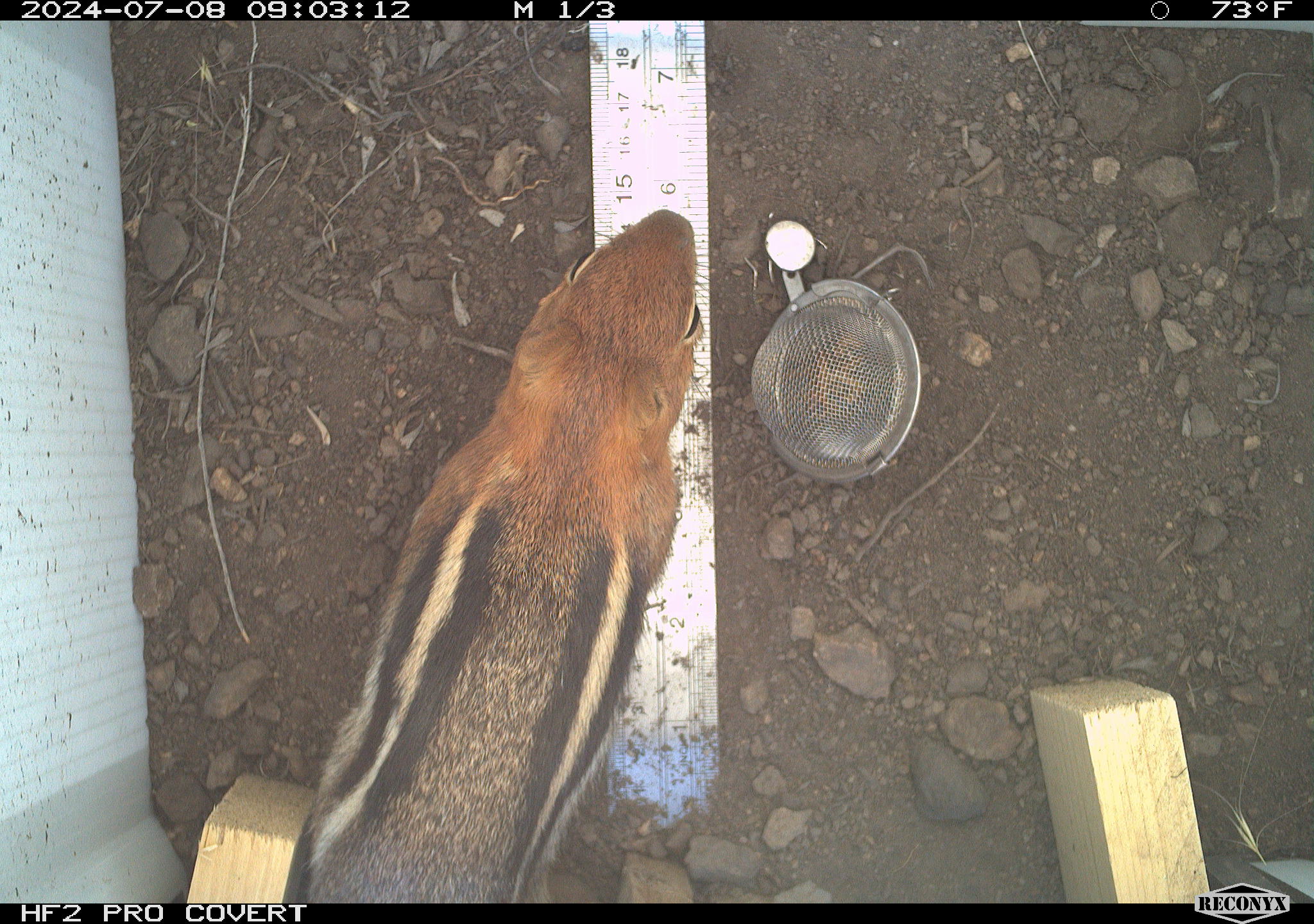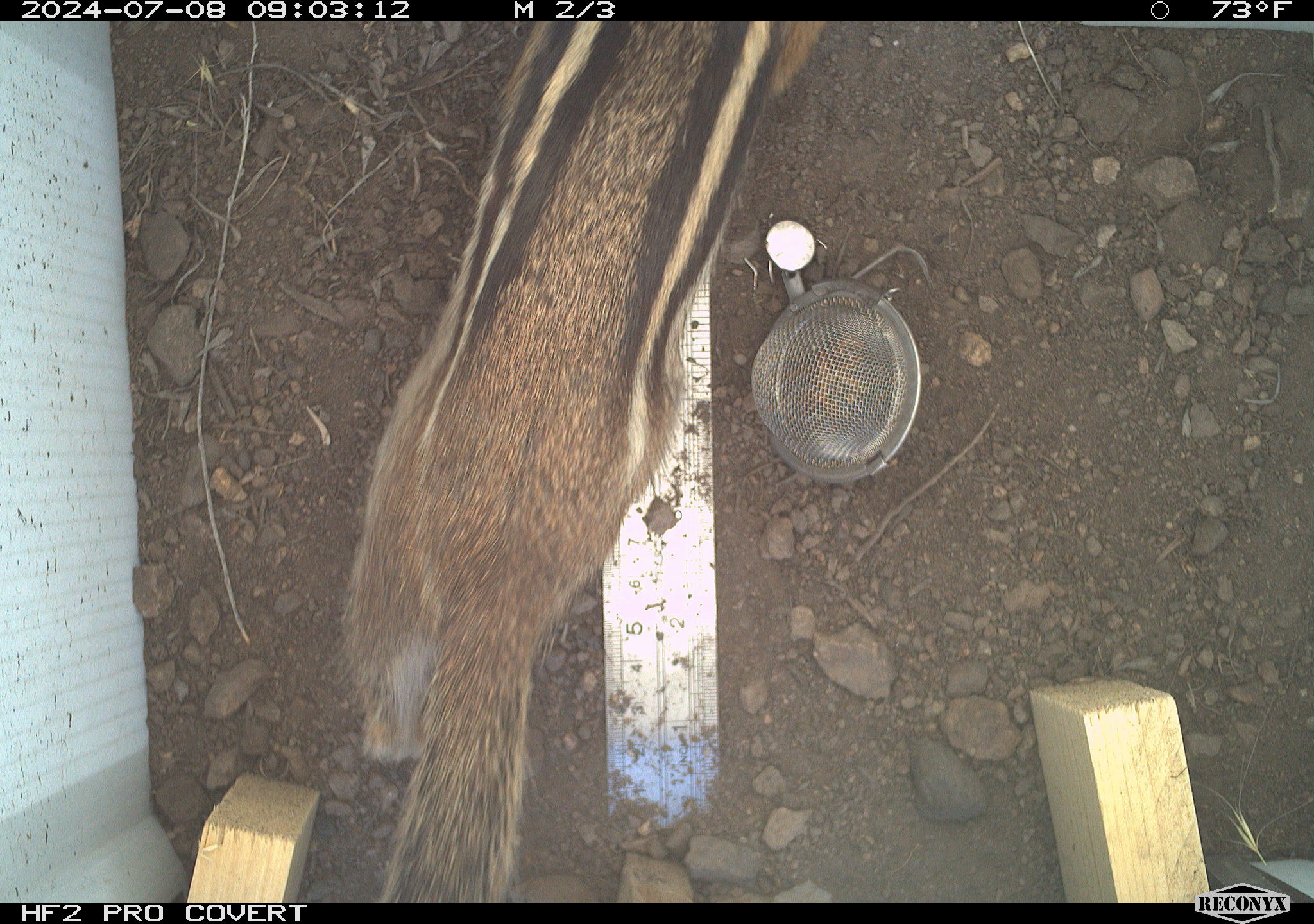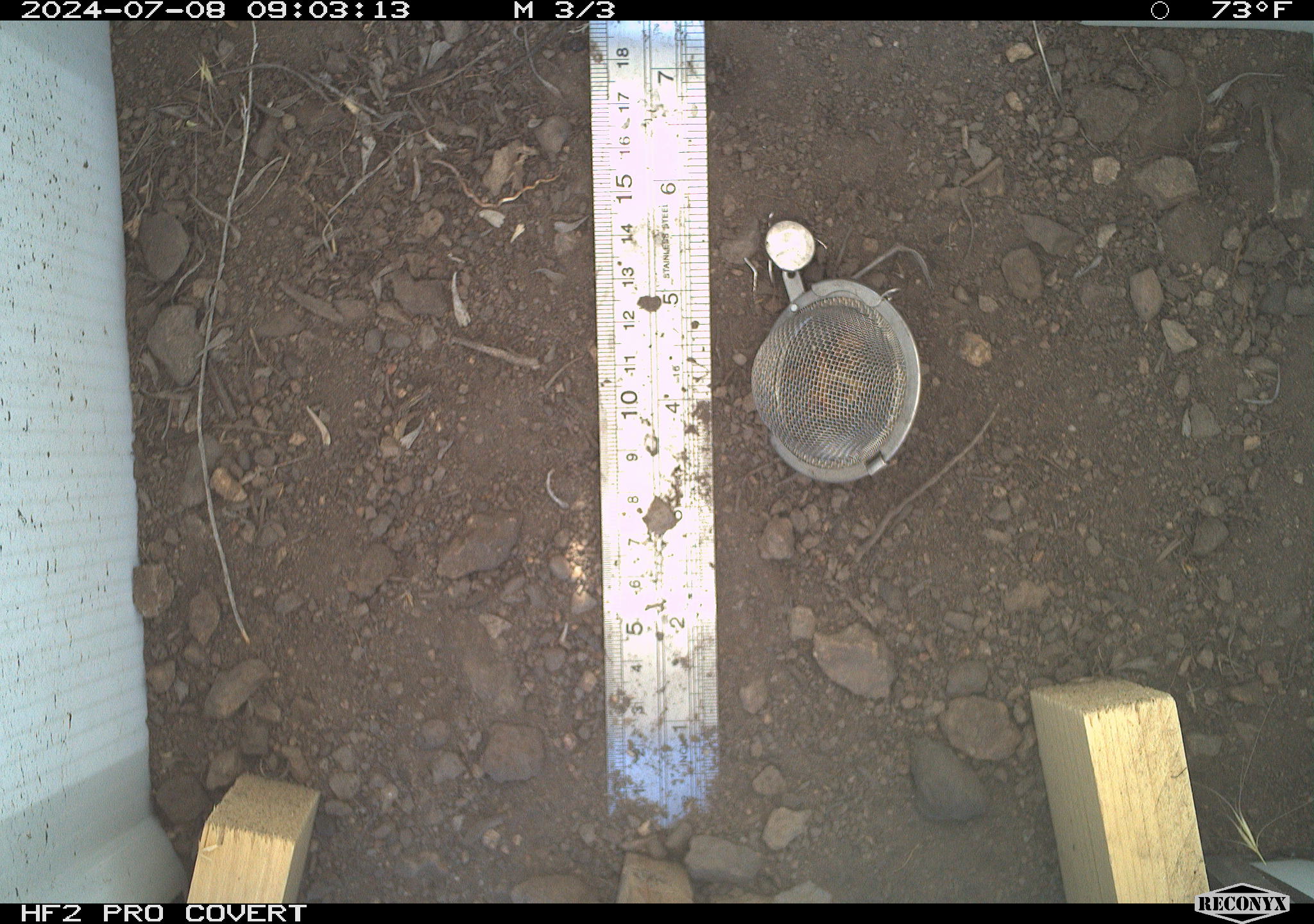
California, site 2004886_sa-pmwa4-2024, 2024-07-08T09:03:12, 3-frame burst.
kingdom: Animalia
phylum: Chordata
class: Mammalia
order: Rodentia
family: Sciuridae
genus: Callospermophilus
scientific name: Callospermophilus lateralis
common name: golden mantled ground squirrel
Golden mantled ground squirrel (Callospermophilus lateralis).